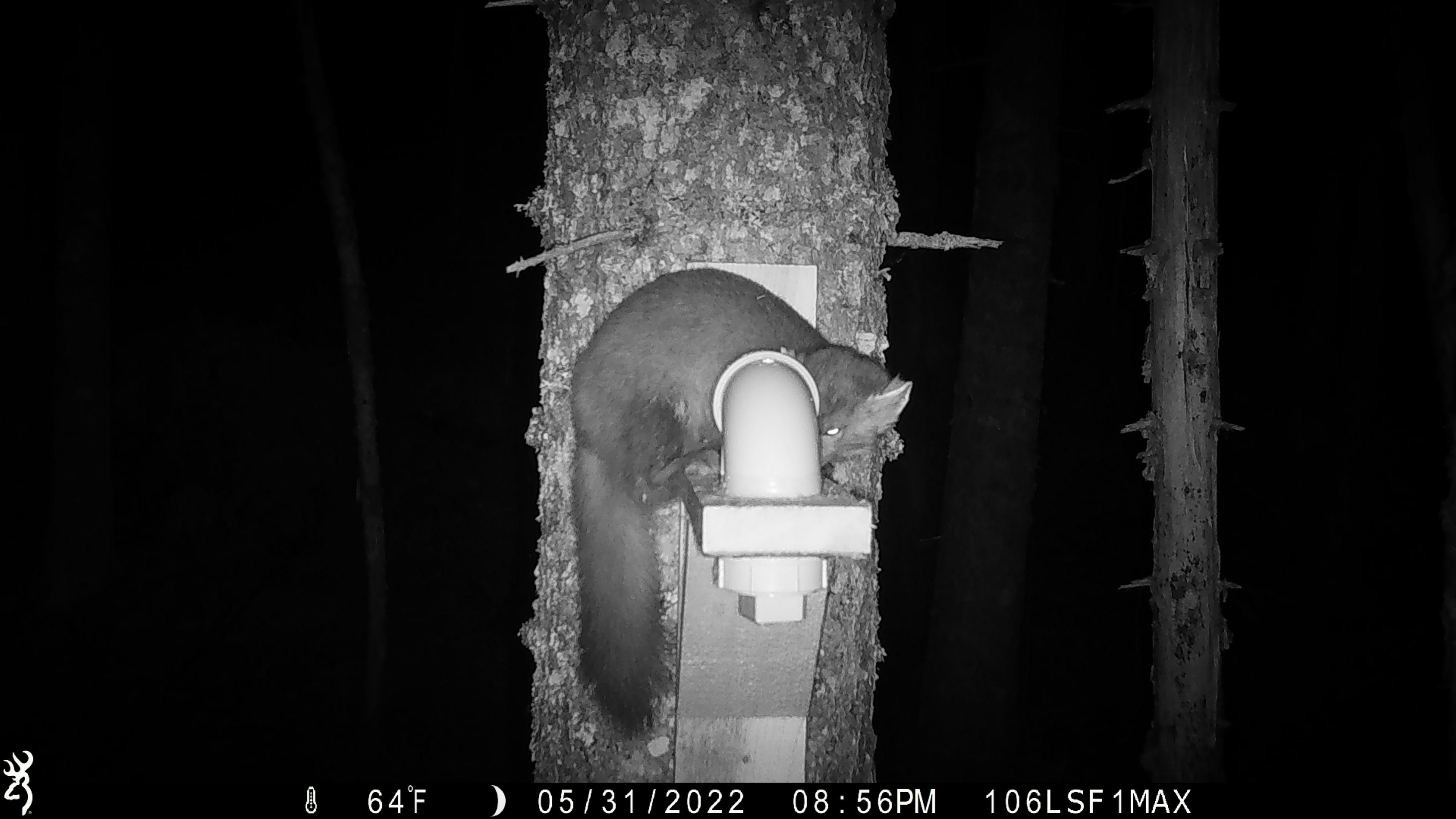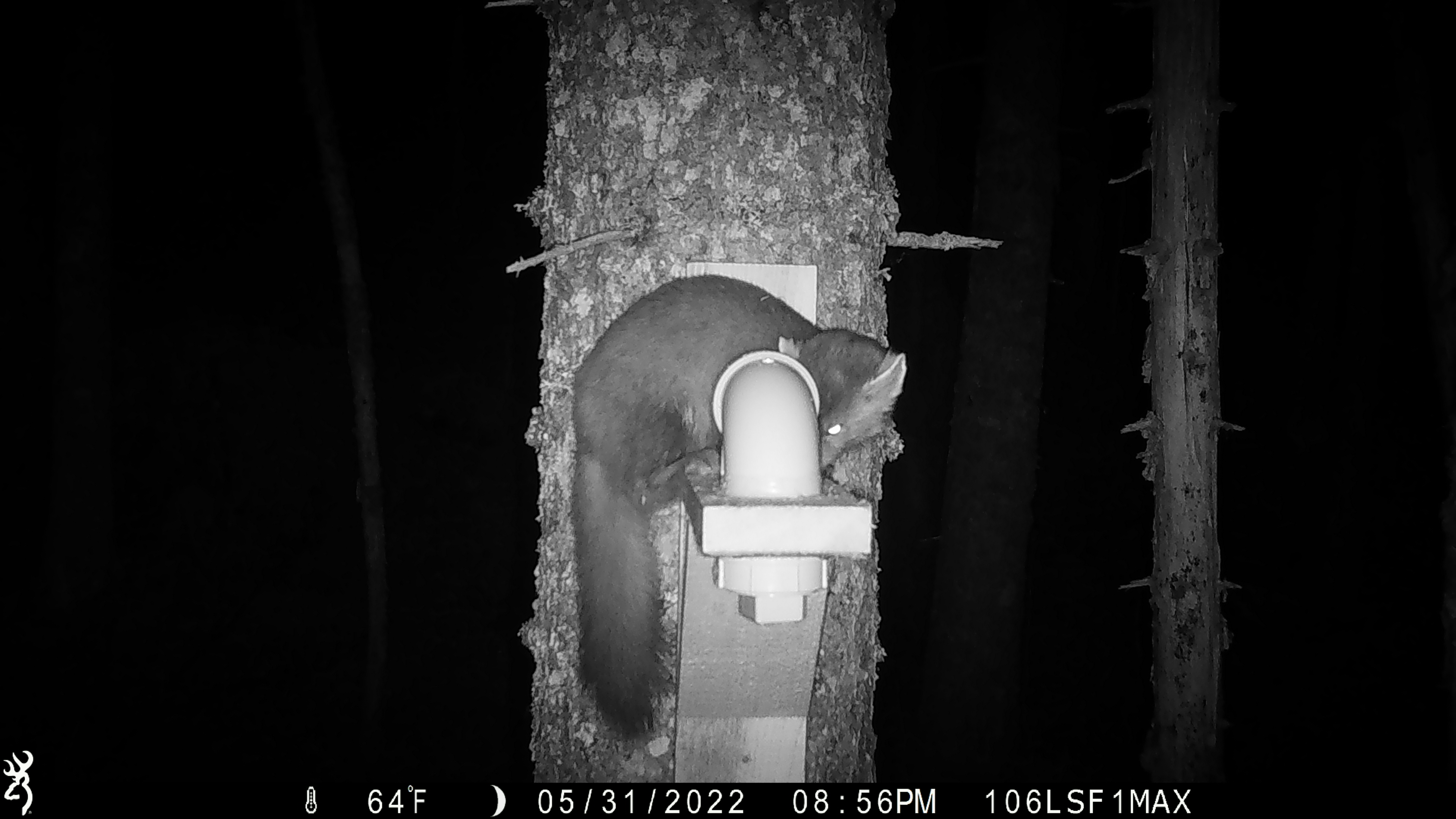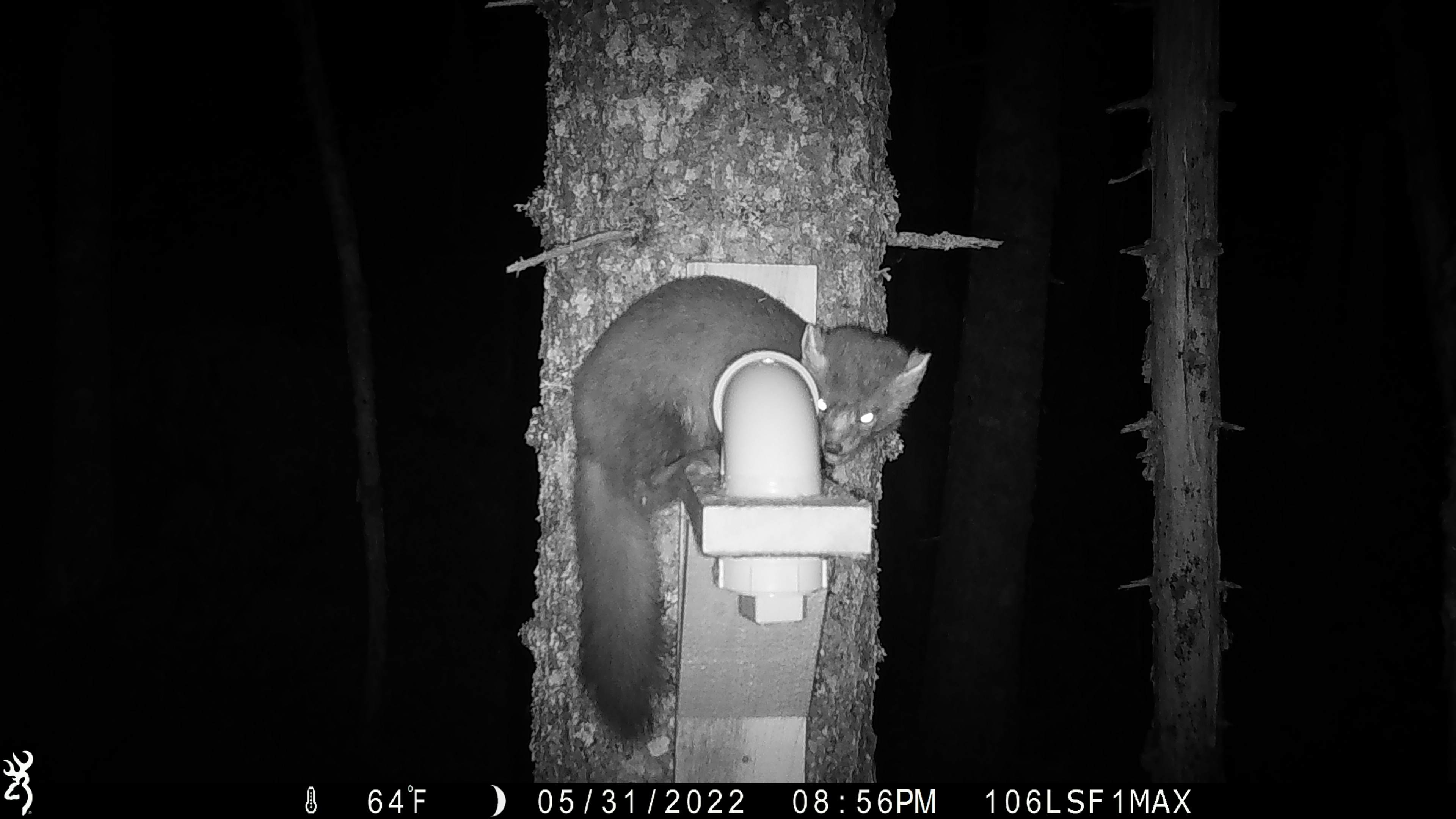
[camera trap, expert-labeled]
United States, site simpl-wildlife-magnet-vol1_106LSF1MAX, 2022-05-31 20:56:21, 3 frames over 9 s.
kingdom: Animalia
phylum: Chordata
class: Mammalia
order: Carnivora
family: Mustelidae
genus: Martes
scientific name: Martes americana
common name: american marten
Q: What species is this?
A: American marten (Martes americana).